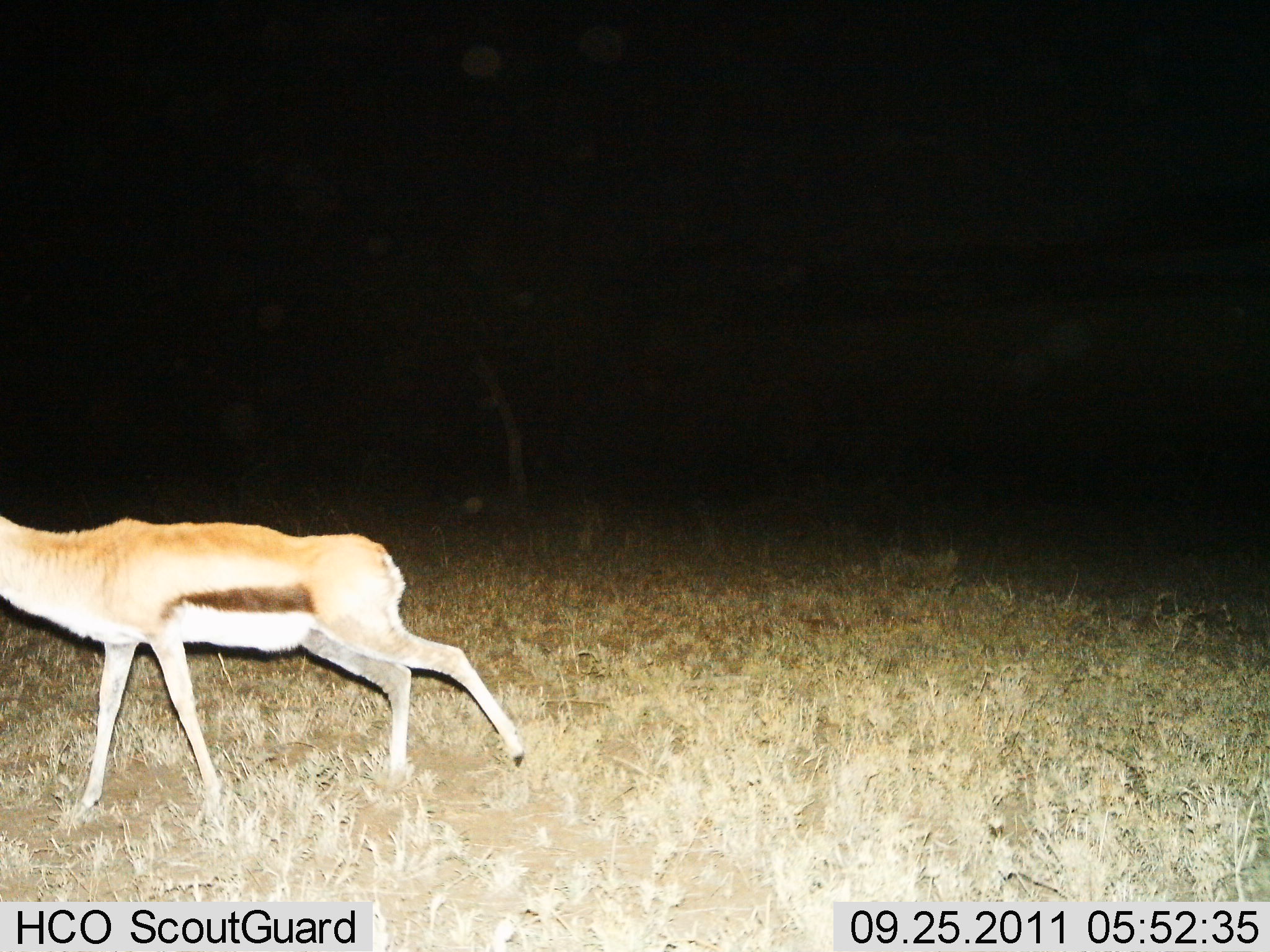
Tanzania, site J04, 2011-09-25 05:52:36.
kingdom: Animalia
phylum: Chordata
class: Mammalia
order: Artiodactyla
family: Bovidae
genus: Eudorcas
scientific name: Eudorcas thomsonii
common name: thomson's gazelle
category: gazellethomsons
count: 1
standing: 0%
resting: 0%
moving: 100%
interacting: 0%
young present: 0%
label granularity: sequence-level